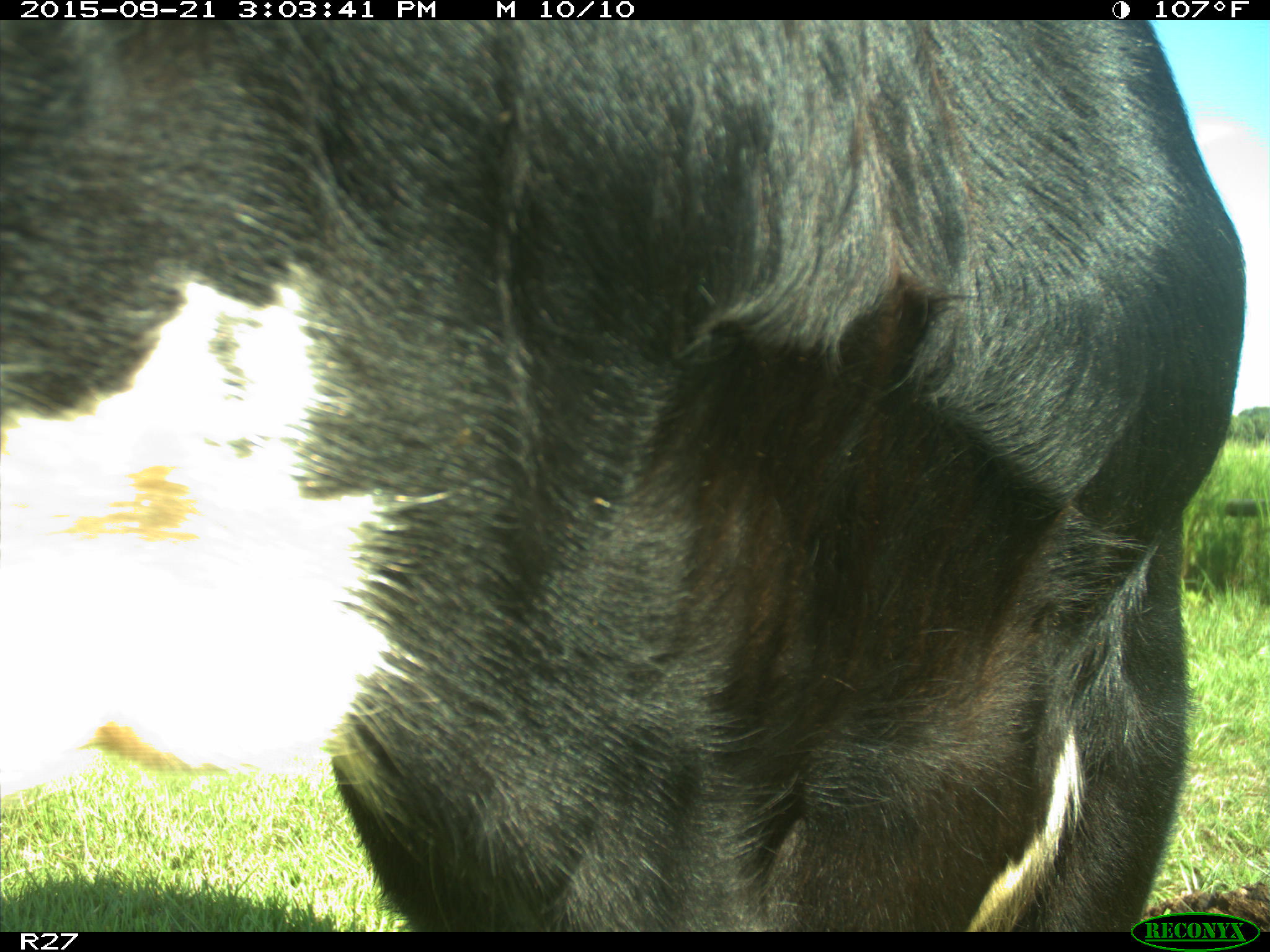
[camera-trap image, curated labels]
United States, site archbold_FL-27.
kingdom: Animalia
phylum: Chordata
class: Mammalia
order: Artiodactyla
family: Bovidae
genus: Bos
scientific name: Bos taurus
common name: domestic cow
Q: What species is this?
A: Bos taurus (domestic cow).